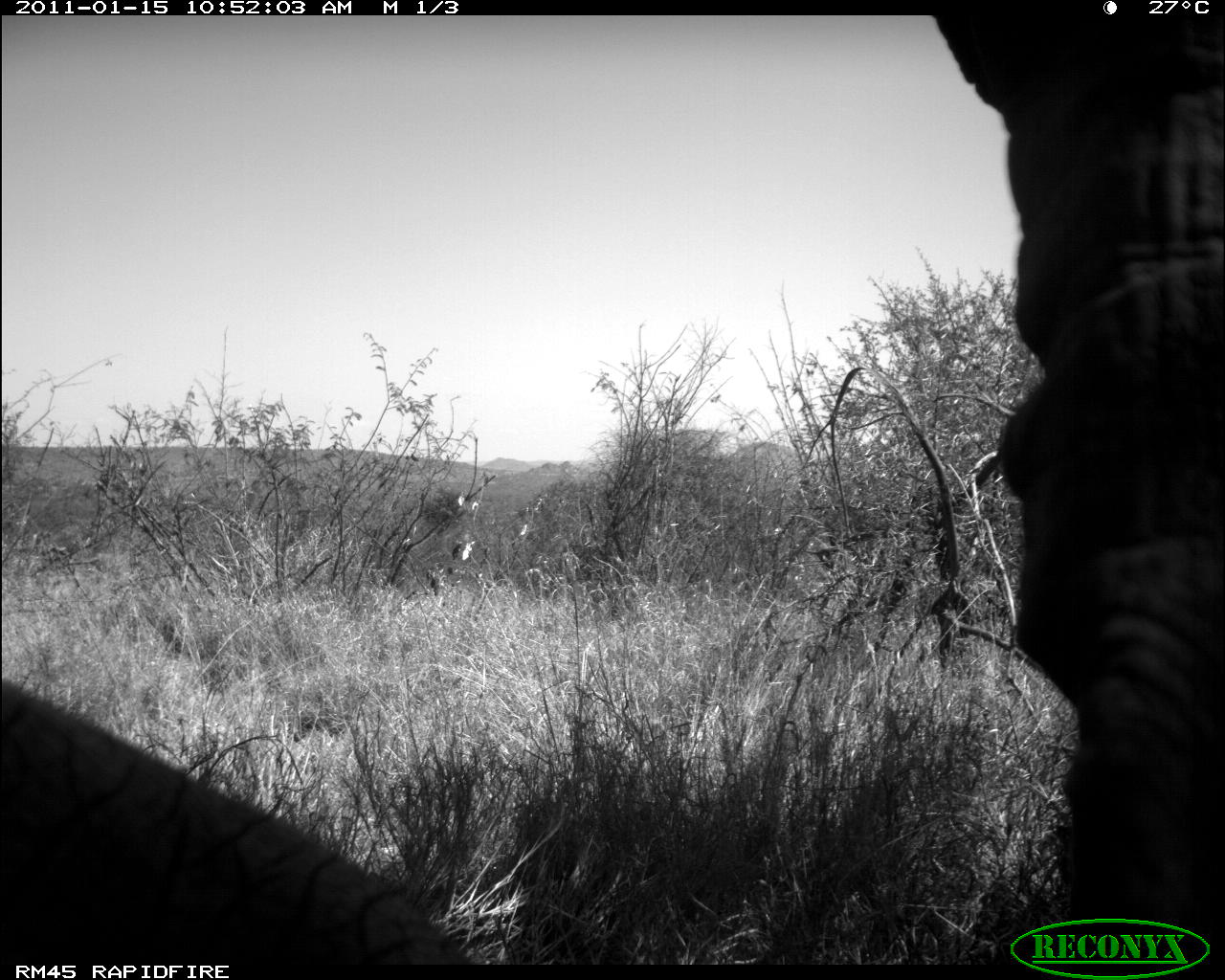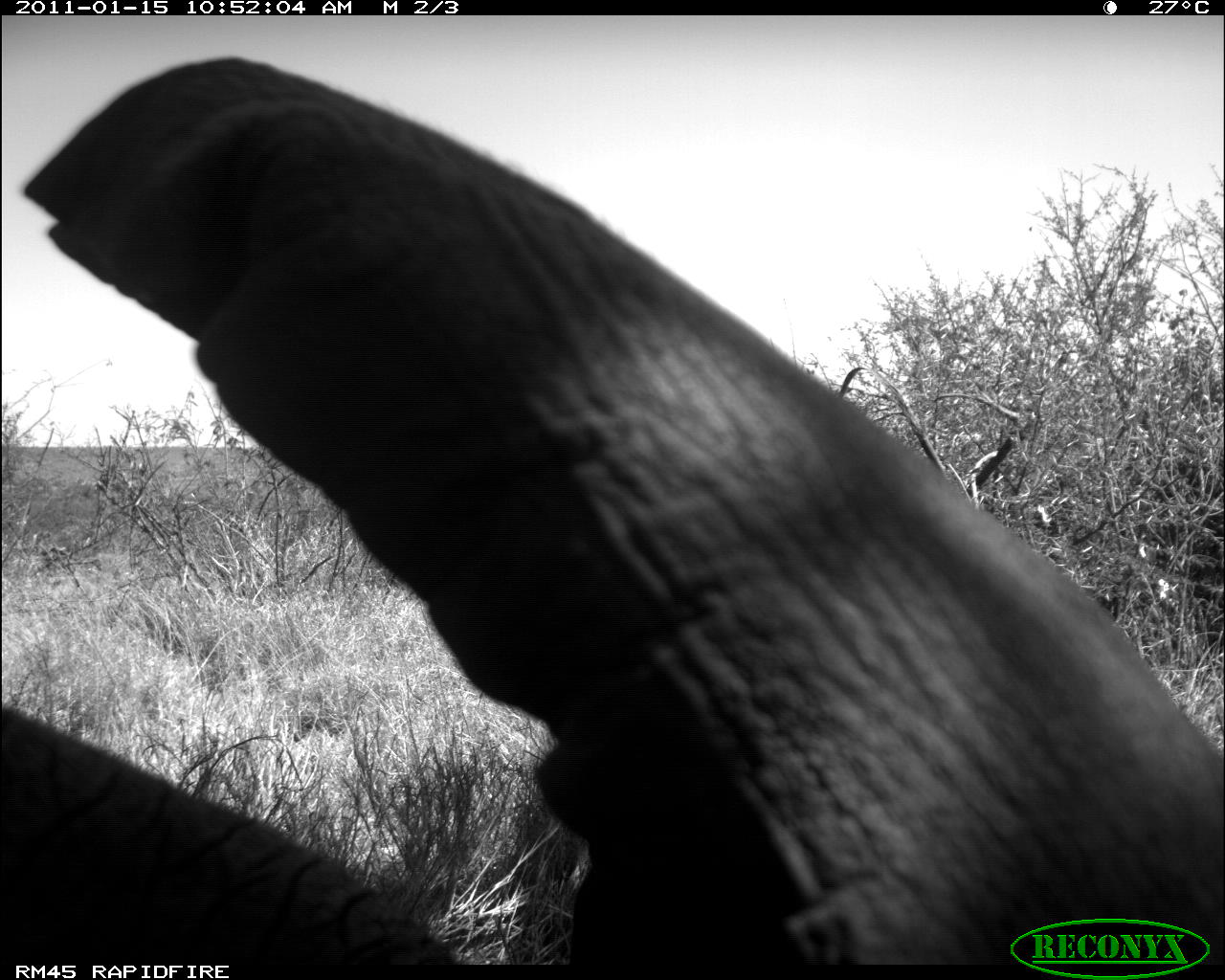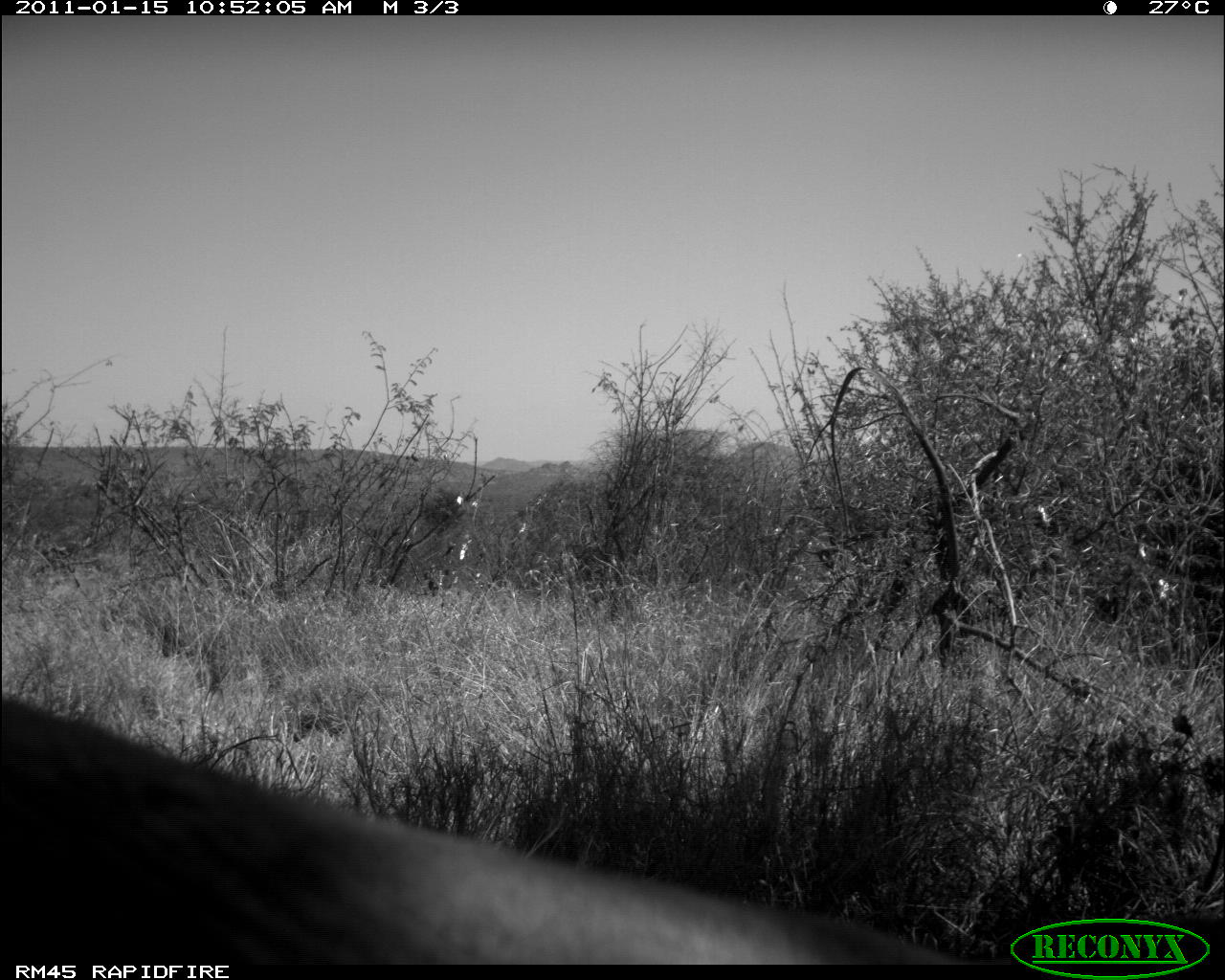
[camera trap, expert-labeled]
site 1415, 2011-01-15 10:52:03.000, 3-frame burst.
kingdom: Animalia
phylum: Chordata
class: Mammalia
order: Proboscidea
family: Elephantidae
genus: Loxodonta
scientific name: Loxodonta africana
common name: african bush elephant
Loxodonta africana (african bush elephant), count 1.